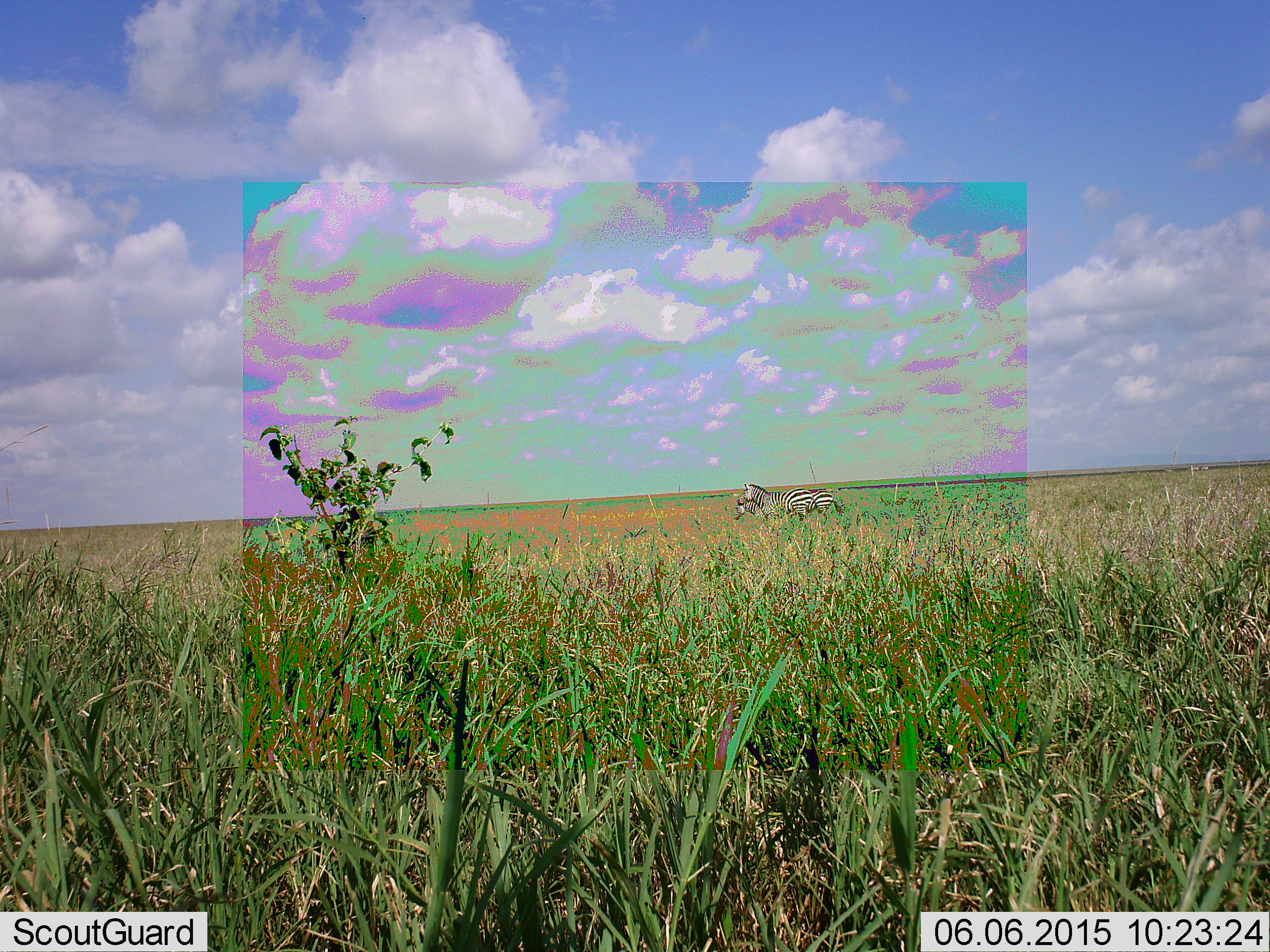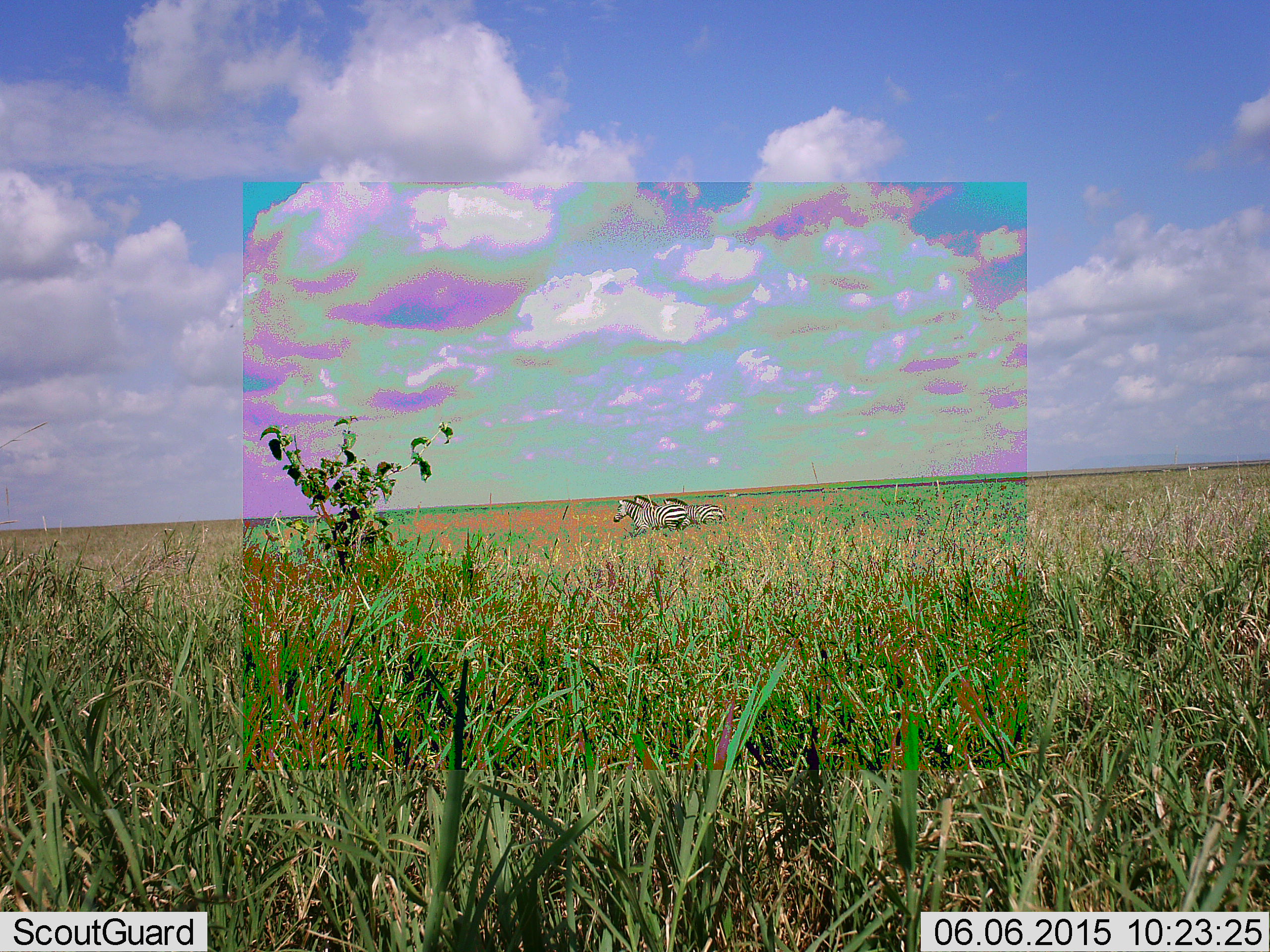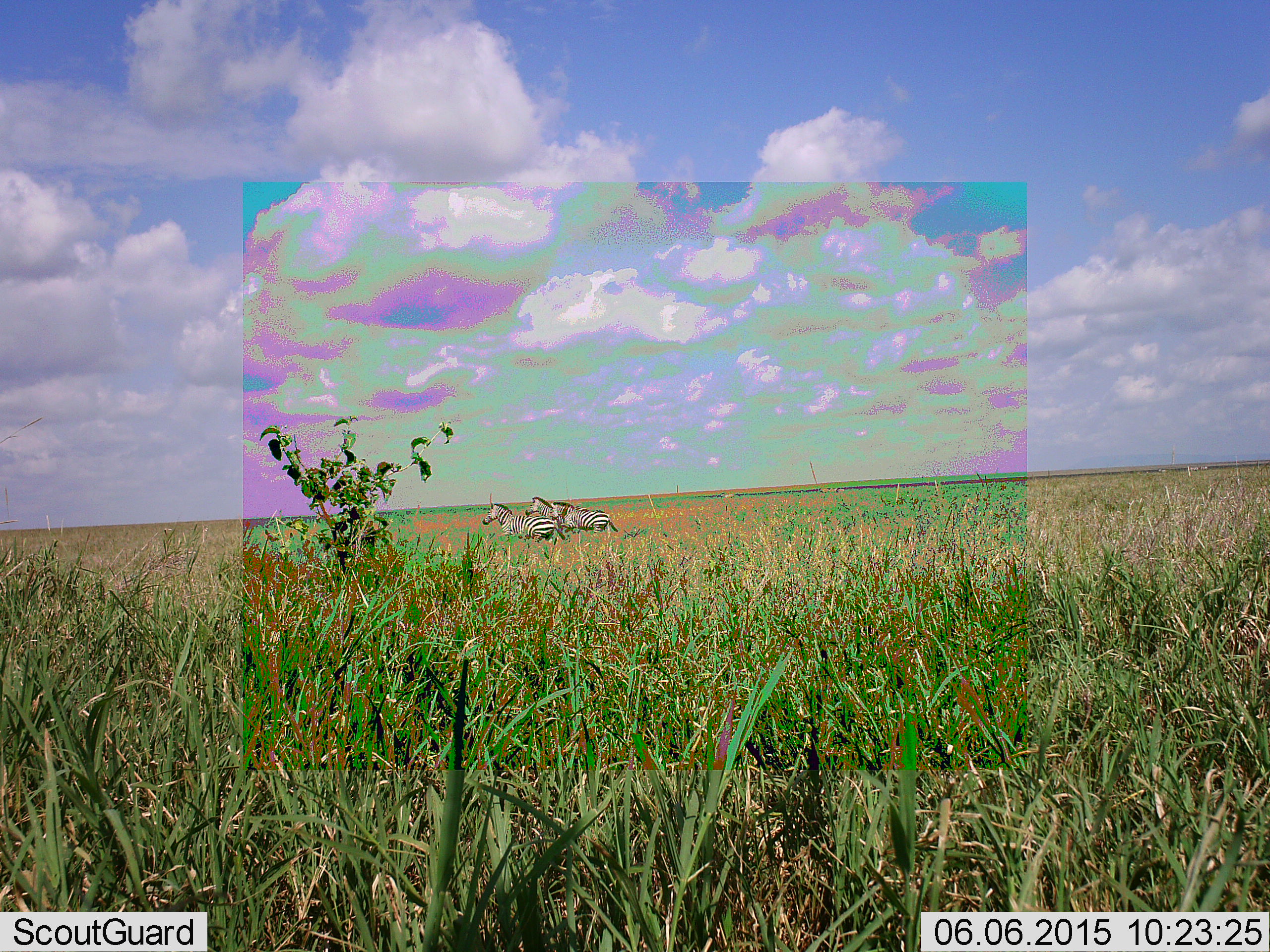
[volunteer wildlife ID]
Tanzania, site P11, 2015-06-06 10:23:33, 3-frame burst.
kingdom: Animalia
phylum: Chordata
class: Mammalia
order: Perissodactyla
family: Equidae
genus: Equus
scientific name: Equus quagga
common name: plains zebra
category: zebra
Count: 3.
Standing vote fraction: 10%.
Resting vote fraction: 0%.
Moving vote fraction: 100%.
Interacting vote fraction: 0%.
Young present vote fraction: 0%.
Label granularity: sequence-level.